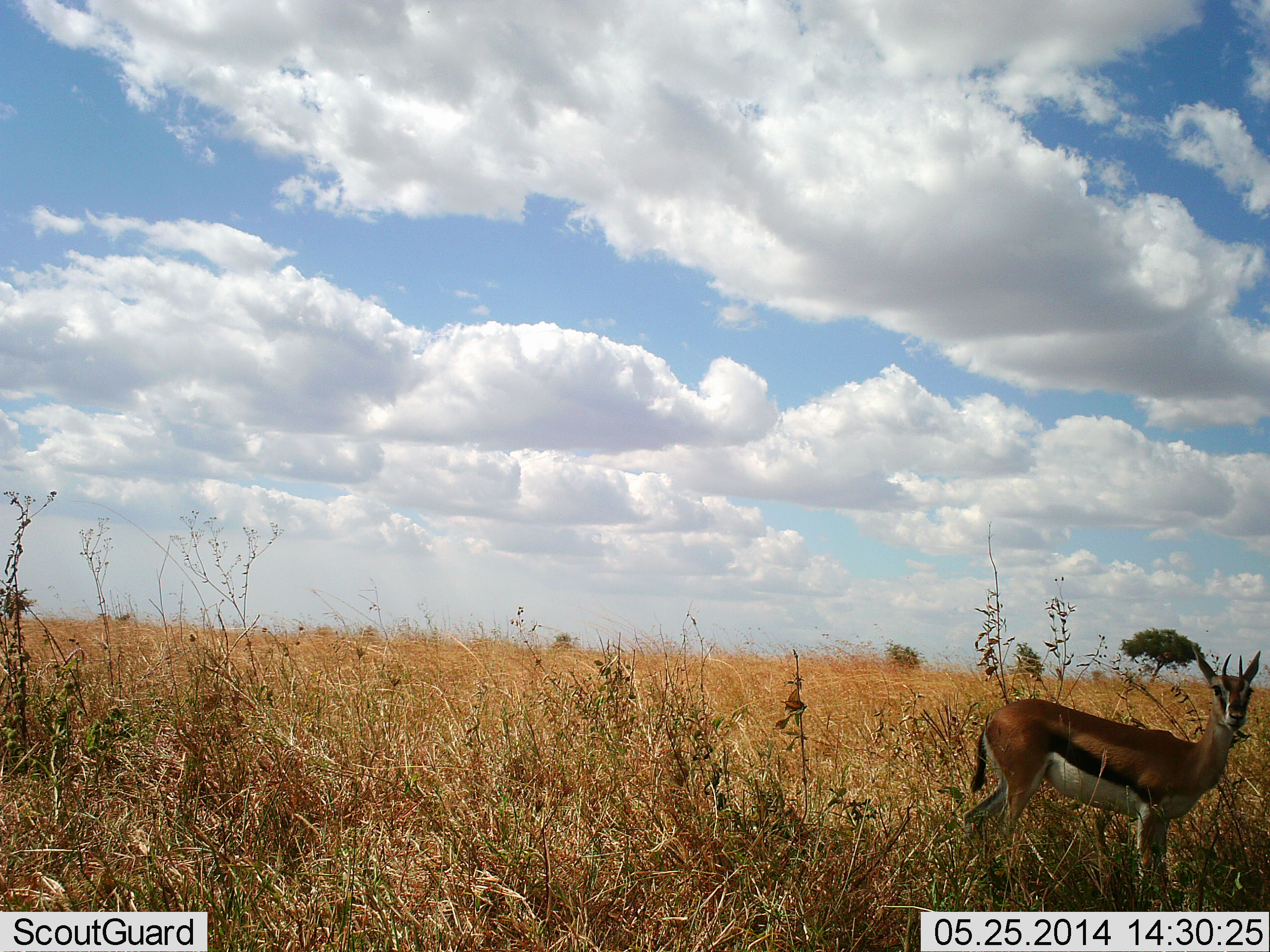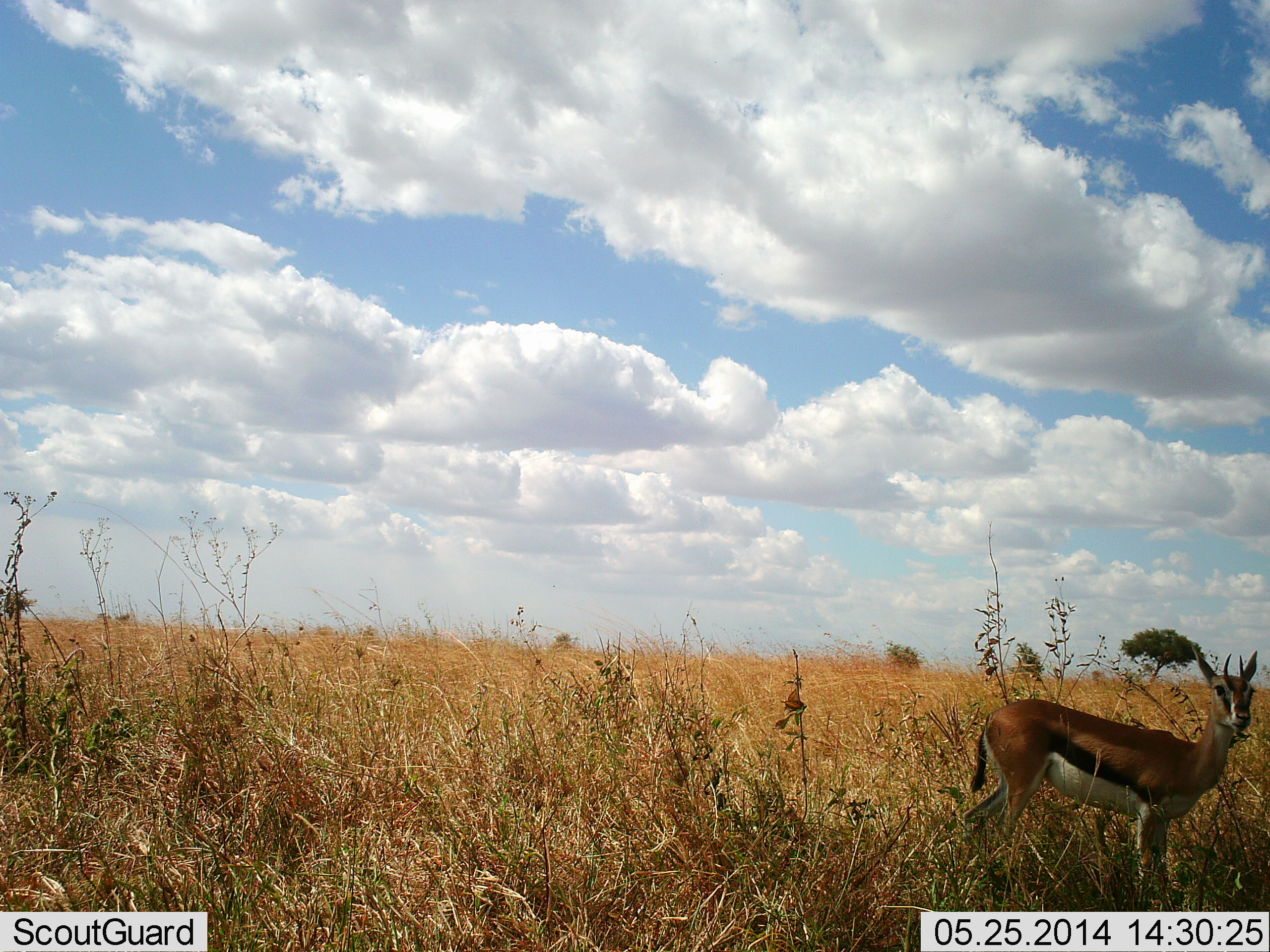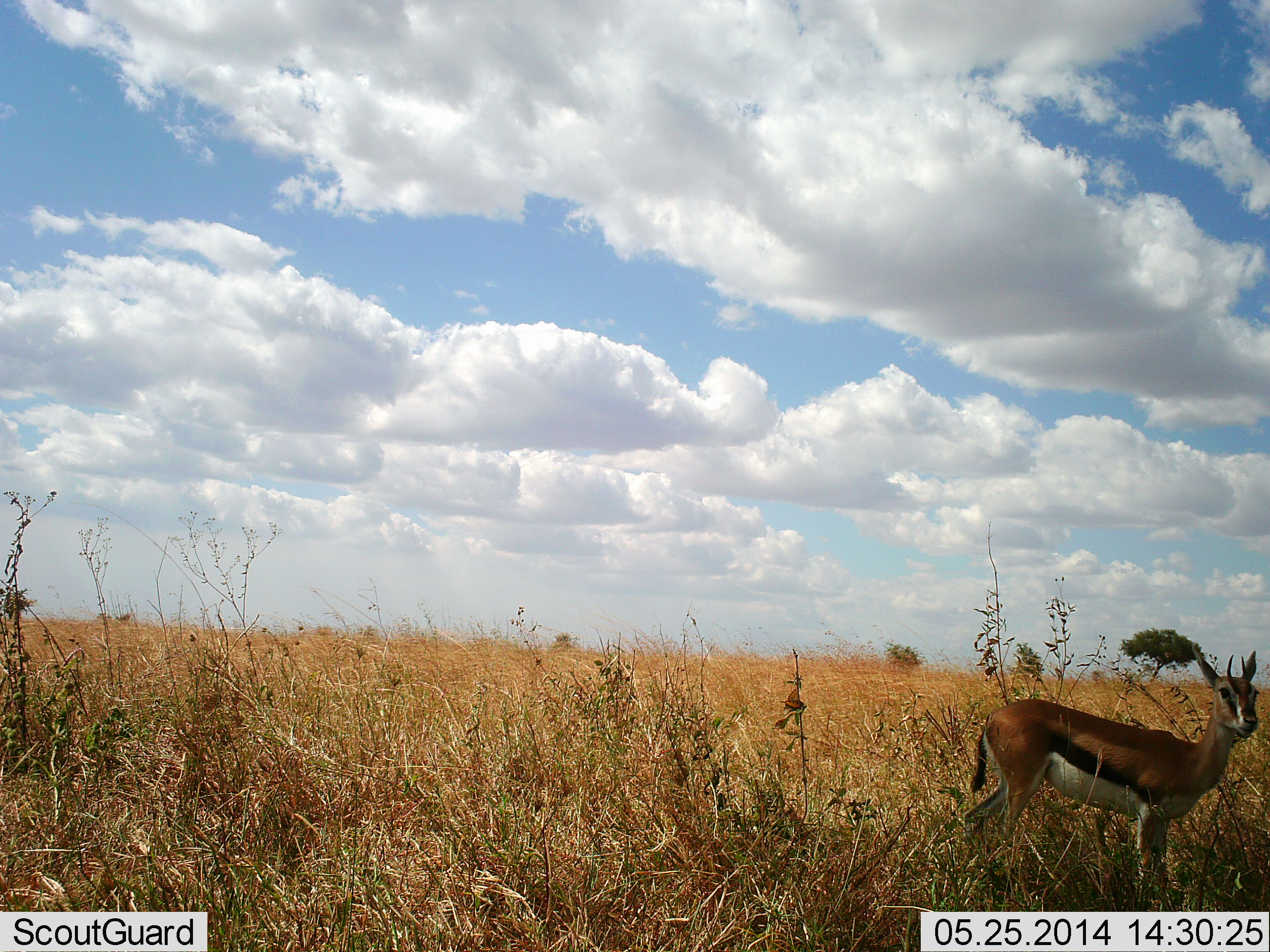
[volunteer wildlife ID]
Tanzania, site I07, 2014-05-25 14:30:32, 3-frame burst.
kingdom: Animalia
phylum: Chordata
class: Mammalia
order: Artiodactyla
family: Bovidae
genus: Eudorcas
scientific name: Eudorcas thomsonii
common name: thomson's gazelle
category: gazellethomsons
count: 1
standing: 100%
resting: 0%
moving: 0%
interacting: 0%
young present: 0%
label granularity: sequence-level